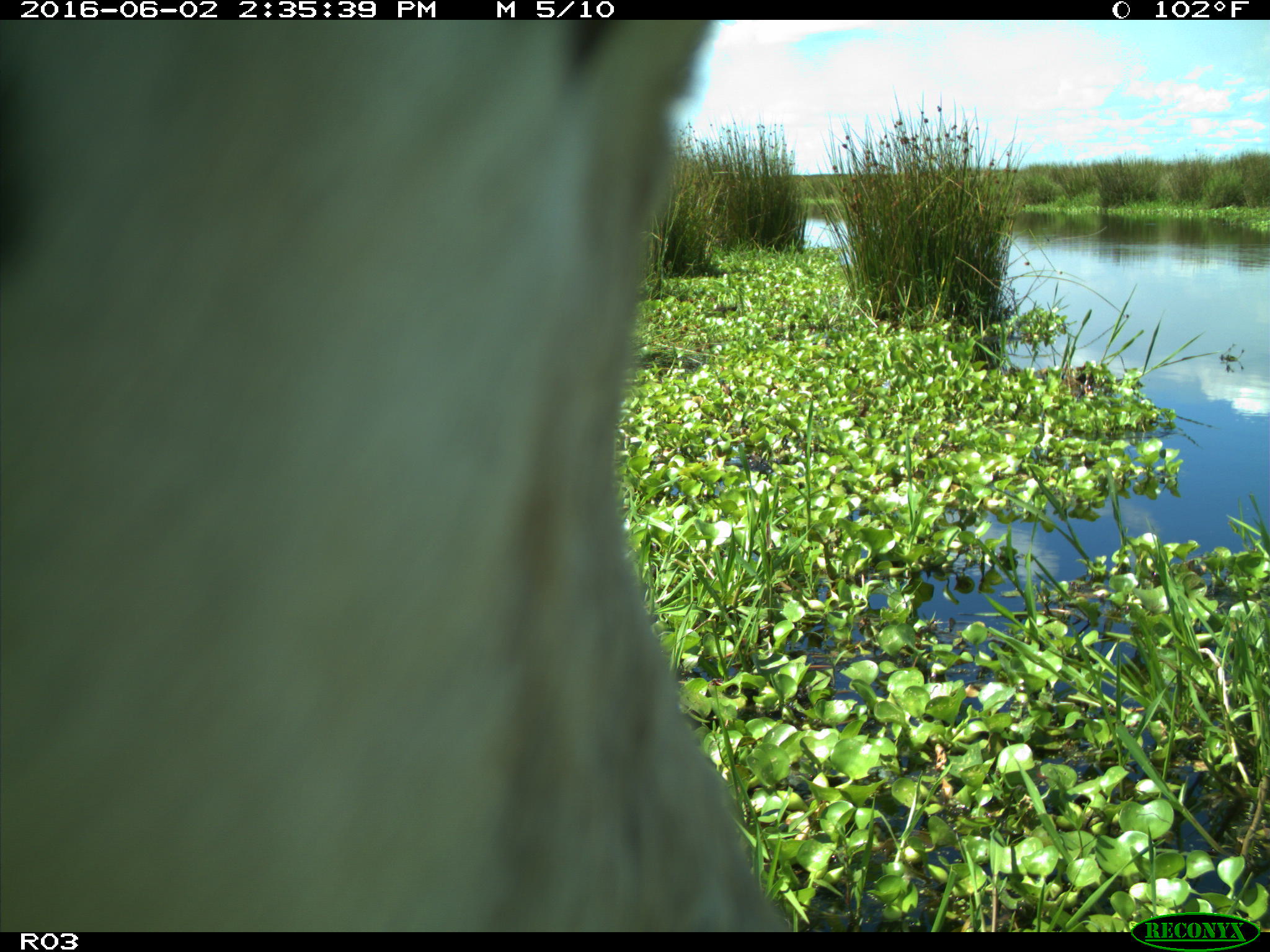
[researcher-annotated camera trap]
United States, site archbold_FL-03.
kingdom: Animalia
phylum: Chordata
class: Mammalia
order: Artiodactyla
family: Bovidae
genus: Bos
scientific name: Bos taurus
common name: domestic cow